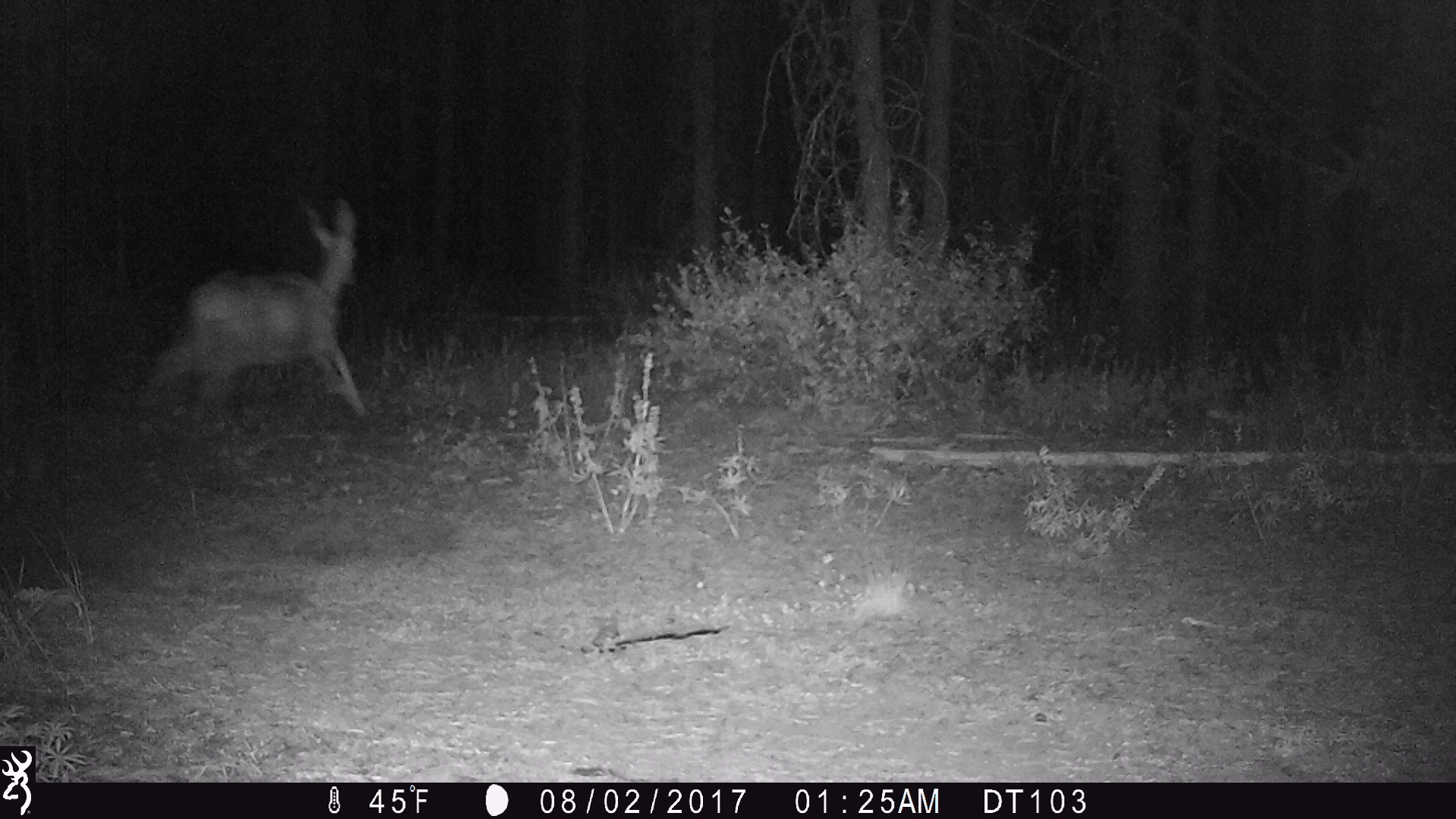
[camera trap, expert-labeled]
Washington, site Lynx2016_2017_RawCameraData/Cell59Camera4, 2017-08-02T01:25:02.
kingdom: Animalia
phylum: Chordata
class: Mammalia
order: Artiodactyla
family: Cervidae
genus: Odocoileus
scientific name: Odocoileus hemionus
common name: mule deer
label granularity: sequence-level